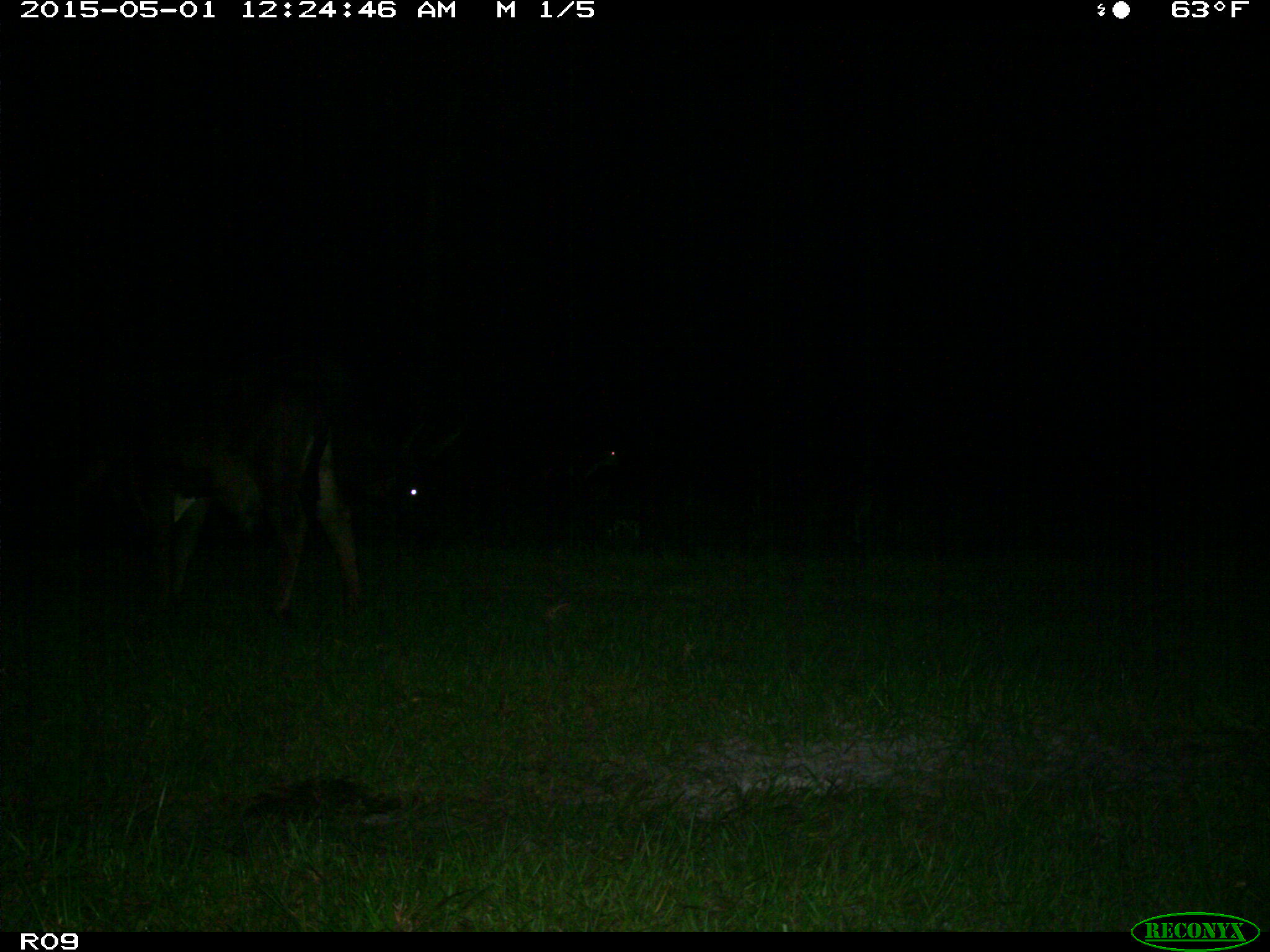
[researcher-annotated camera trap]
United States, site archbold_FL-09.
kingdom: Animalia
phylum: Chordata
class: Mammalia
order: Artiodactyla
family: Bovidae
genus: Bos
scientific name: Bos taurus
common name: domestic cow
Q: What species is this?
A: Bos taurus (domestic cow).